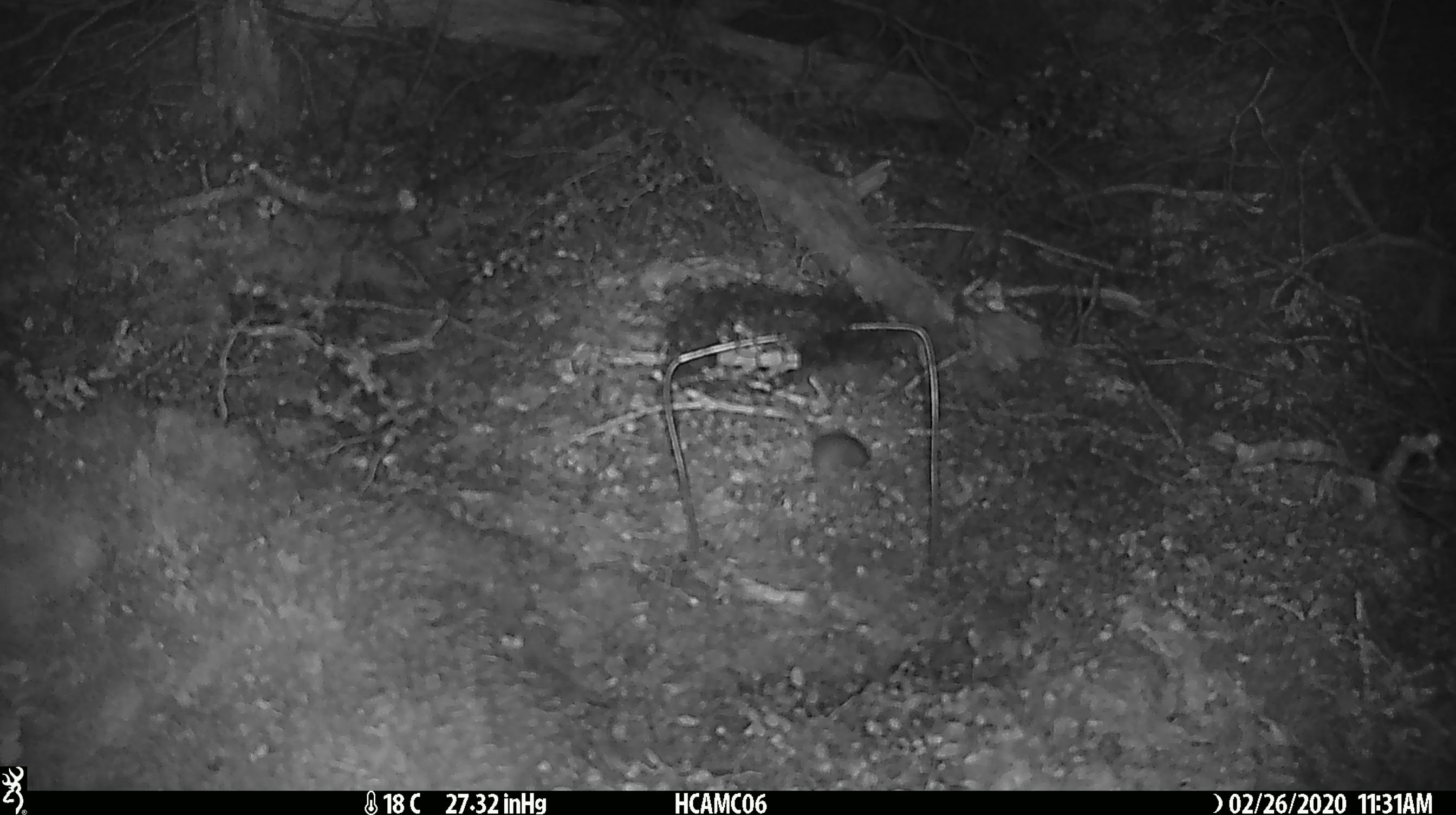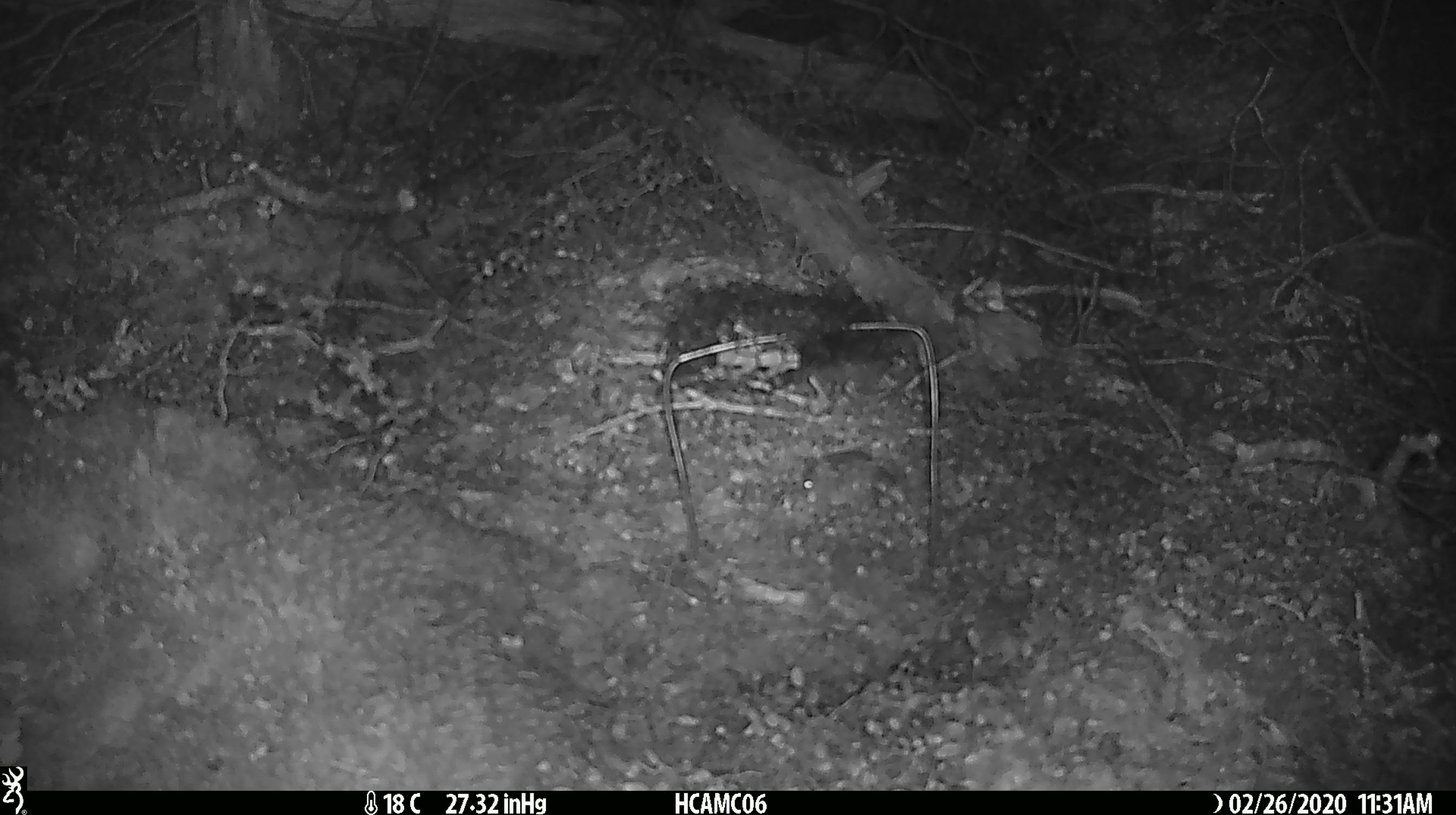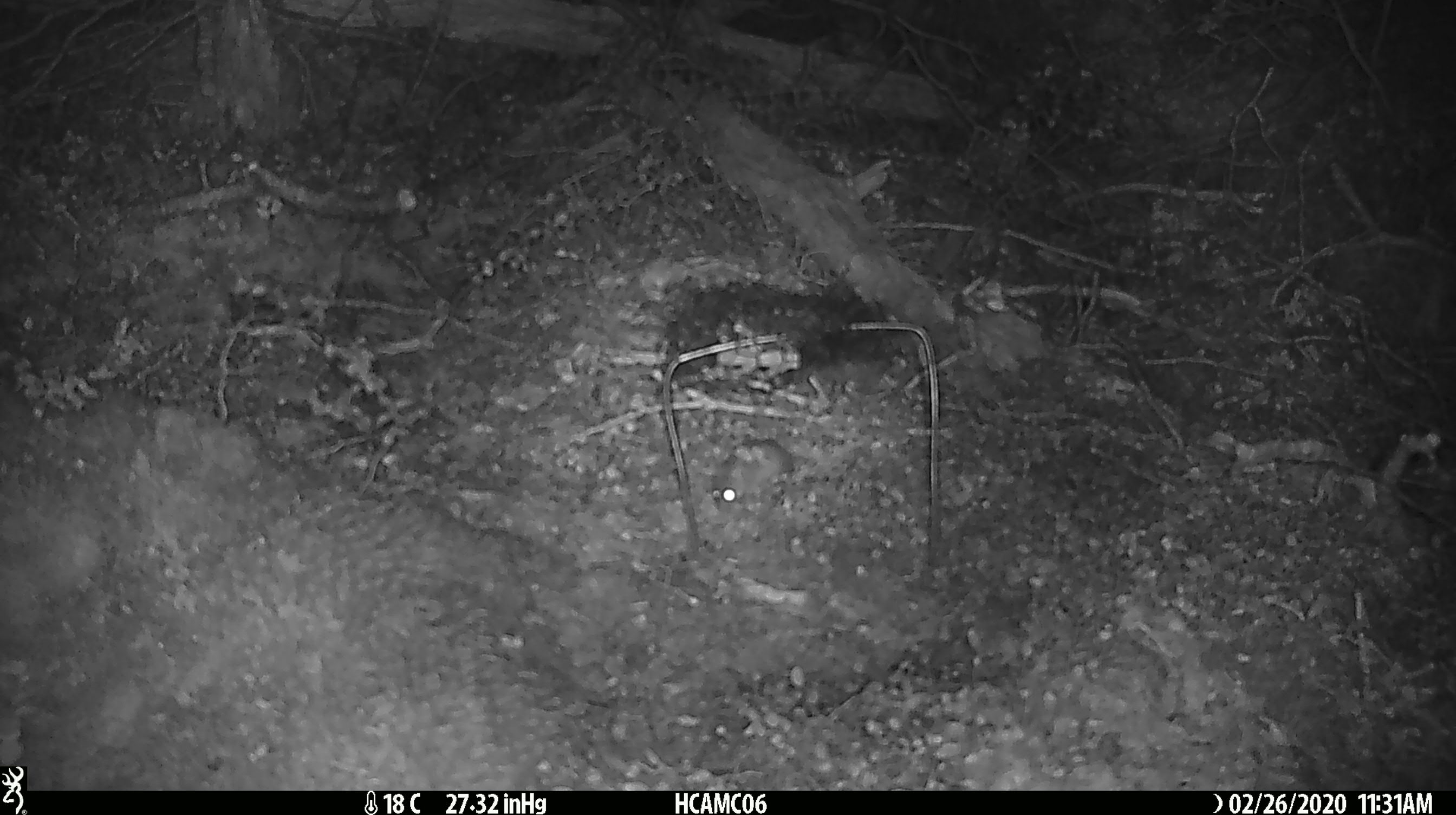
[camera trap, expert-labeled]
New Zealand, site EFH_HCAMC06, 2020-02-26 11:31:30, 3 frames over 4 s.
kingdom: Animalia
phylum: Chordata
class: Mammalia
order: Rodentia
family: Muridae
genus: Mus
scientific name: Mus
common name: mouse